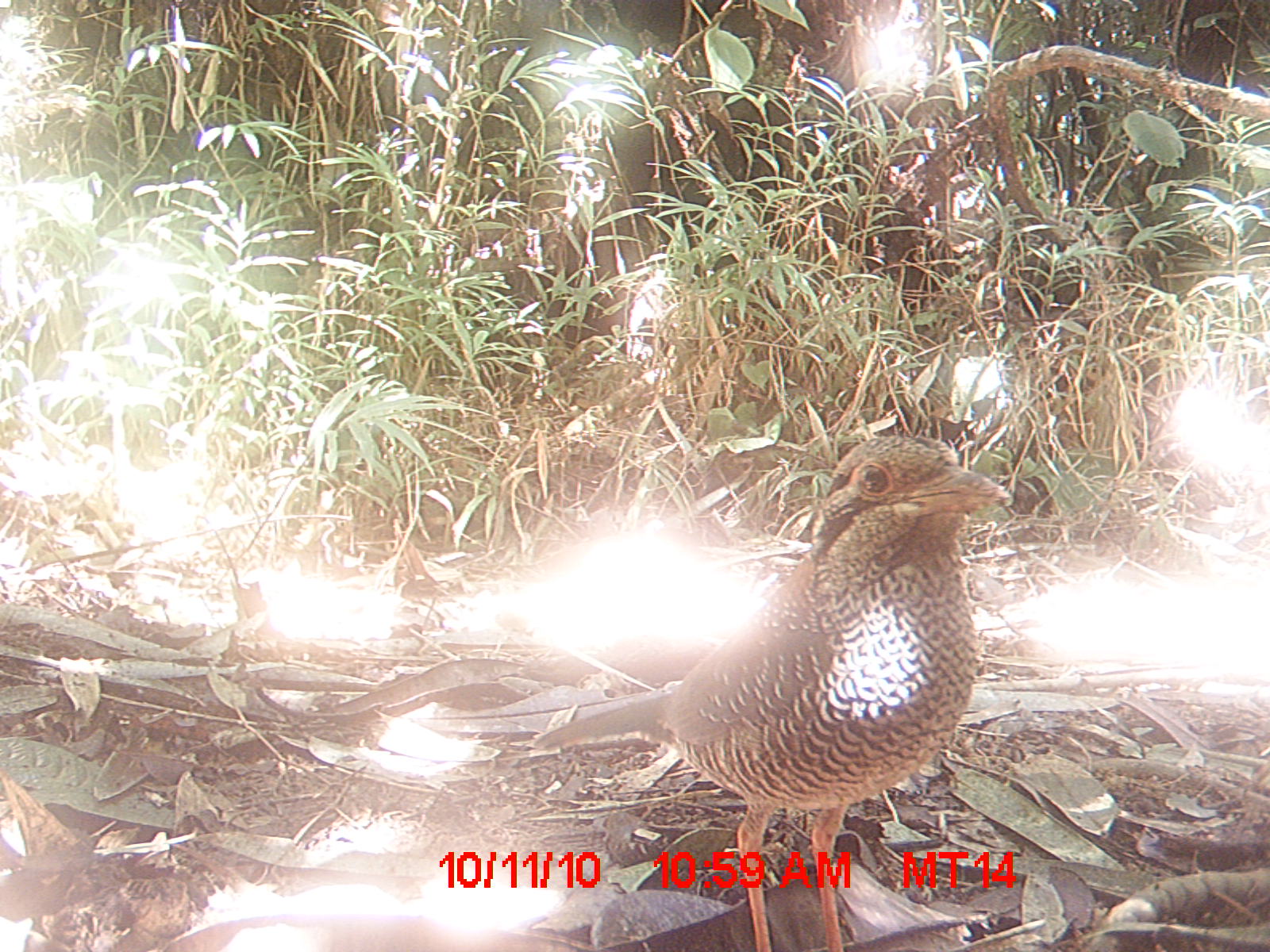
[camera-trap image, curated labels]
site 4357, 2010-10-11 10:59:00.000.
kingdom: Animalia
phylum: Chordata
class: Aves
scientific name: Aves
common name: bird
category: unknown bird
Unknown bird (bird) (Aves), count 1.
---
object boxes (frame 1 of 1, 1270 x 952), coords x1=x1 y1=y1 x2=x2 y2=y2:
unknown bird: x1=529 y1=432 x2=1013 y2=952